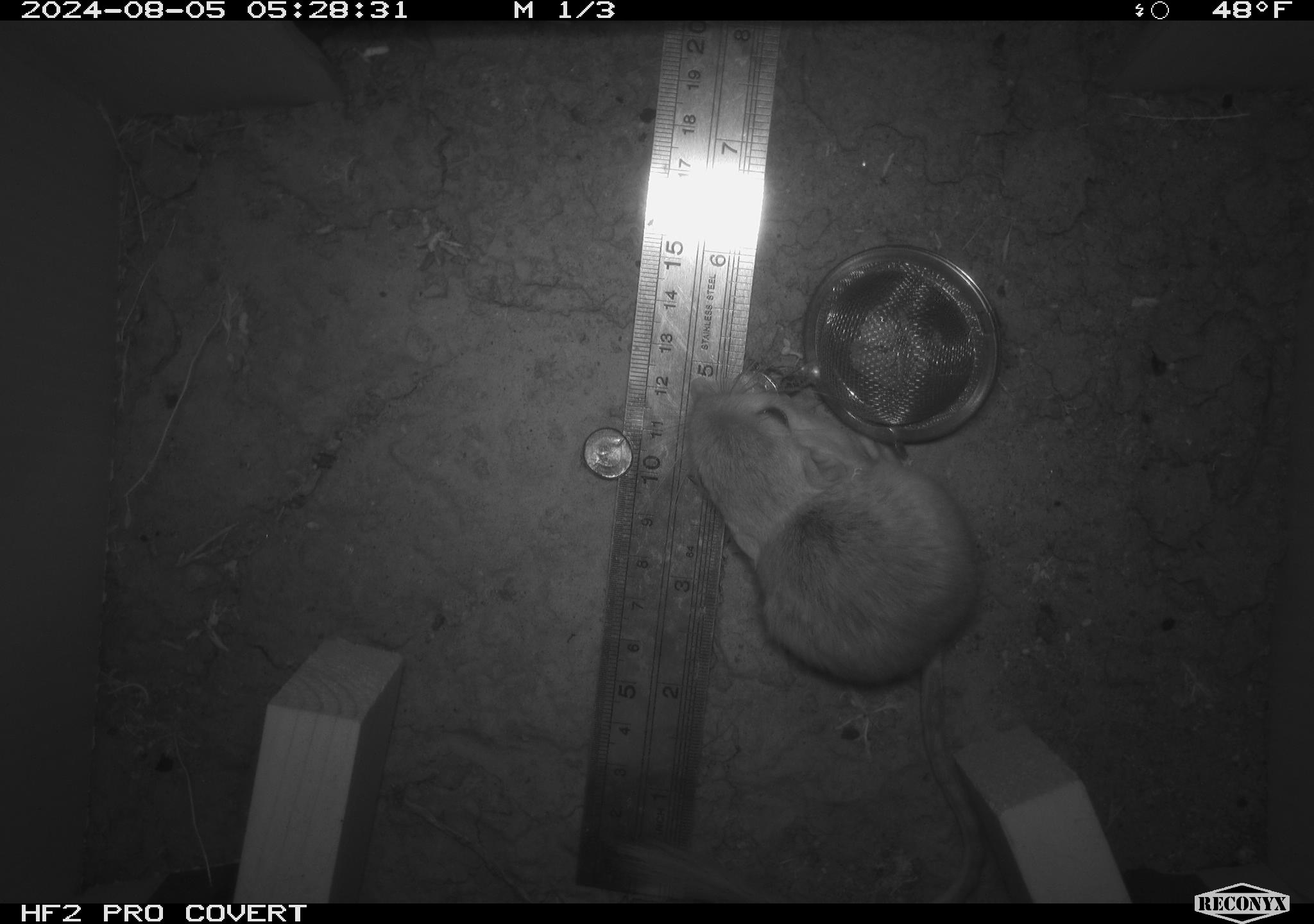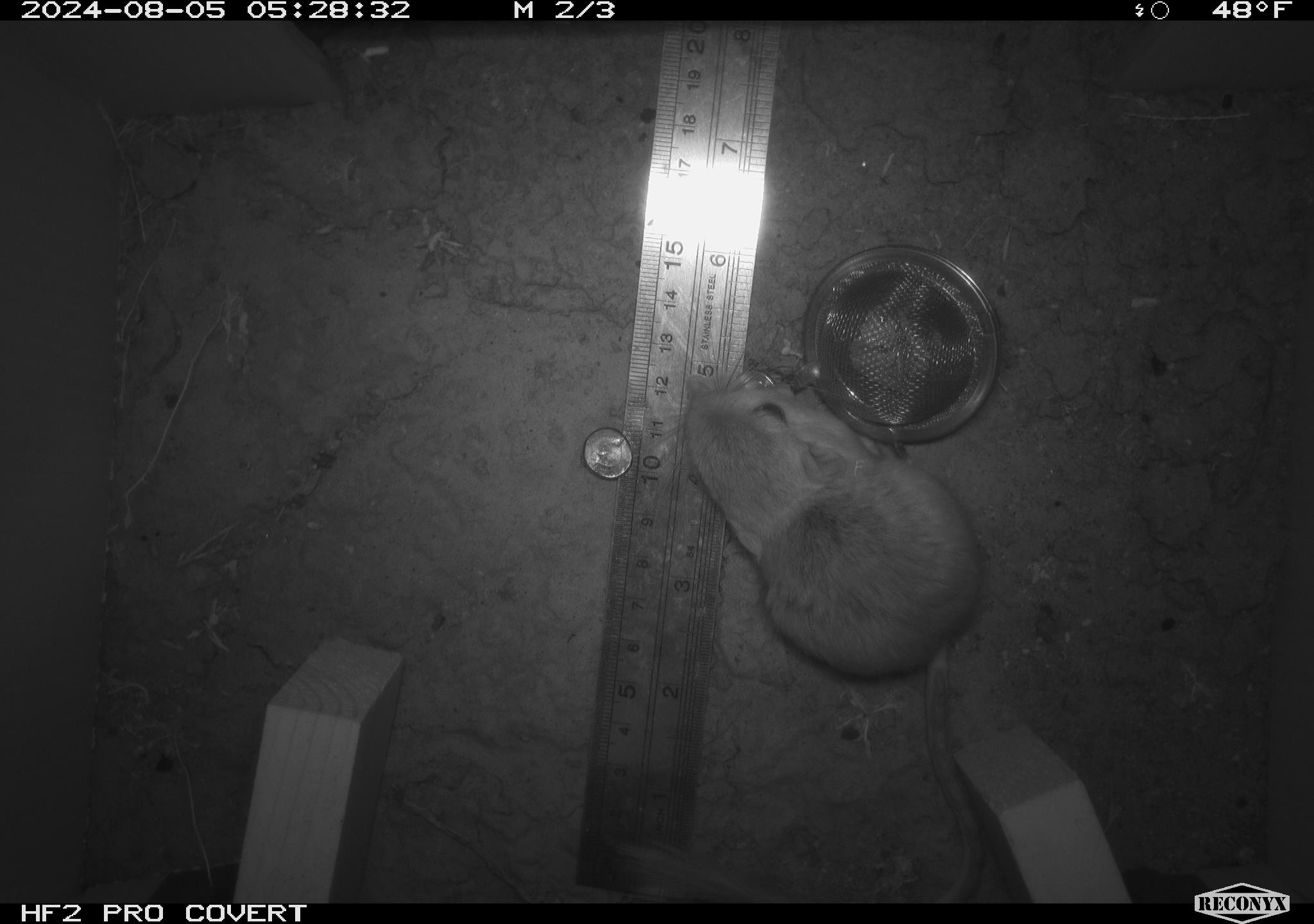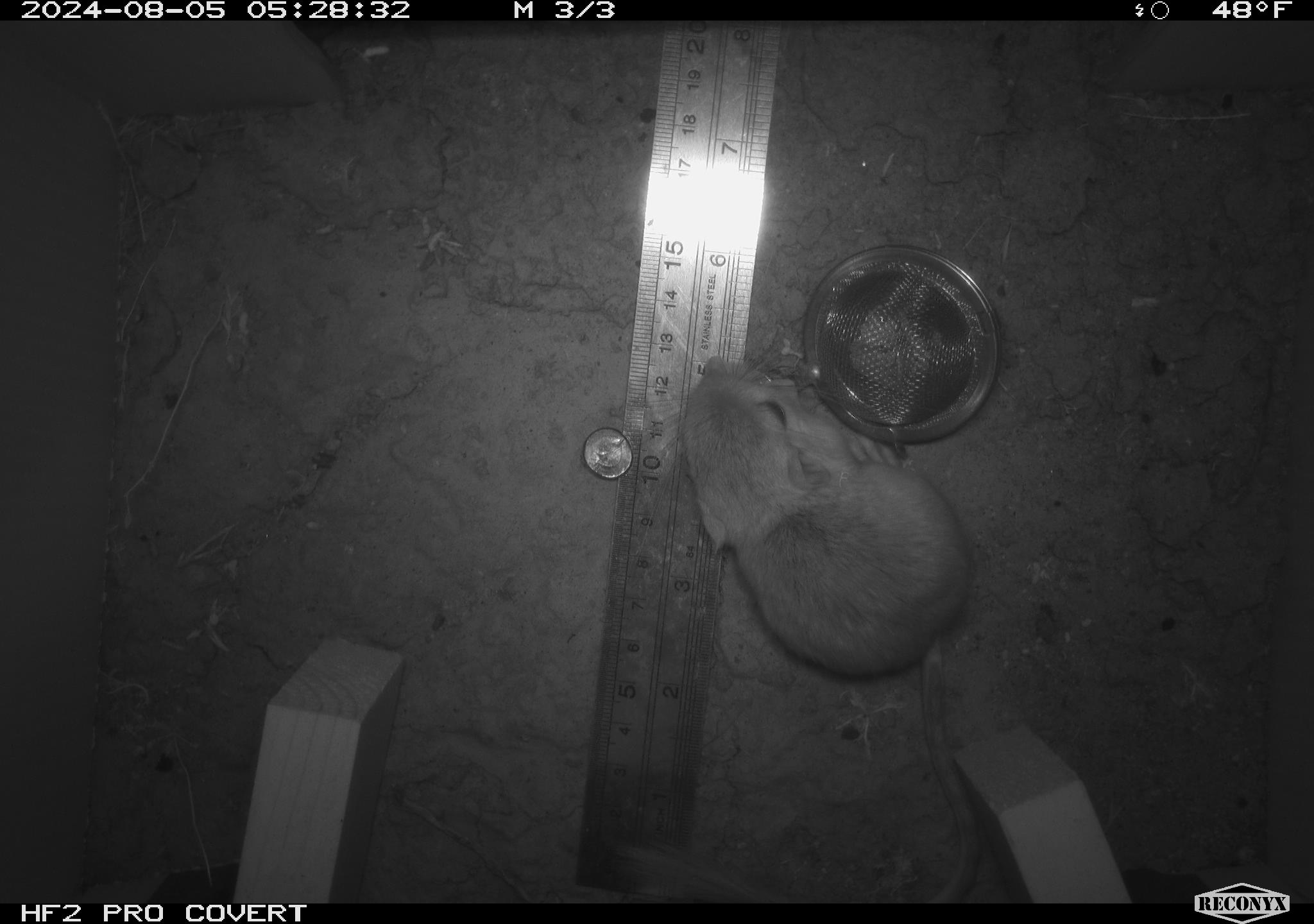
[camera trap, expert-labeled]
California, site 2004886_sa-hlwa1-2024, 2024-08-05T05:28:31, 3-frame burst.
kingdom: Animalia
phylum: Chordata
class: Mammalia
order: Rodentia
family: Heteromyidae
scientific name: Heteromyidae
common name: kangaroo rats and pocket mice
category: heteromyidae family